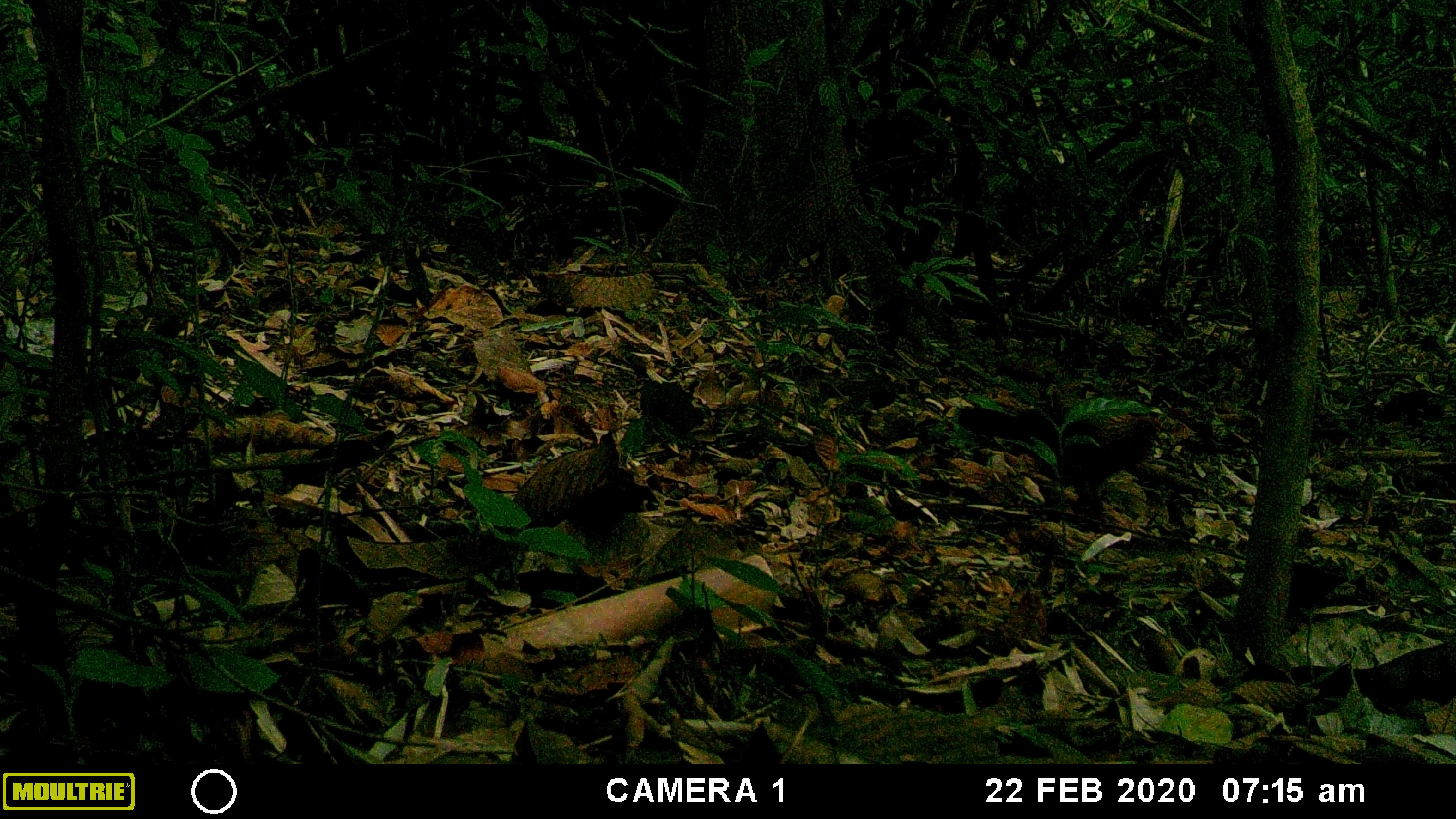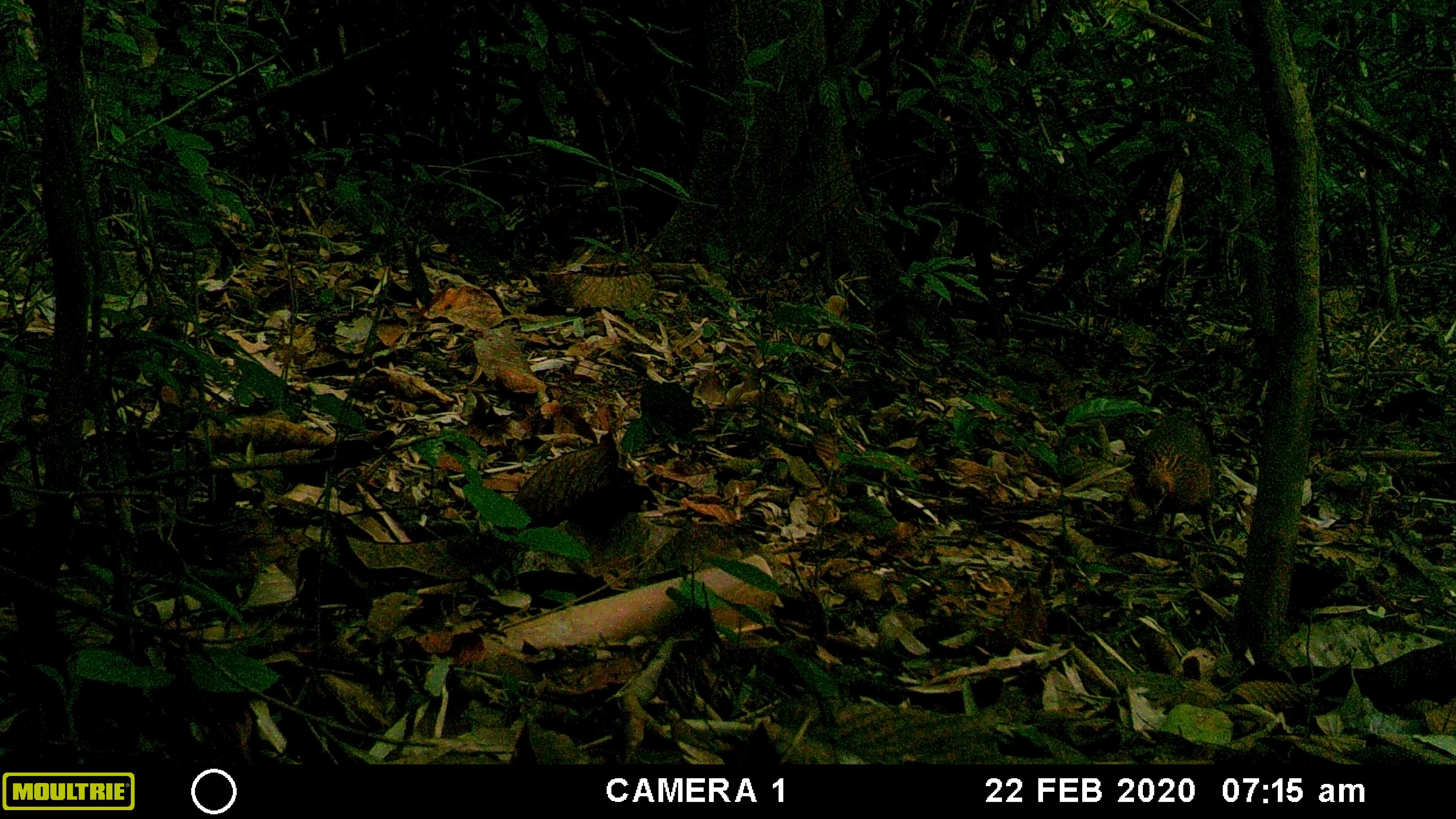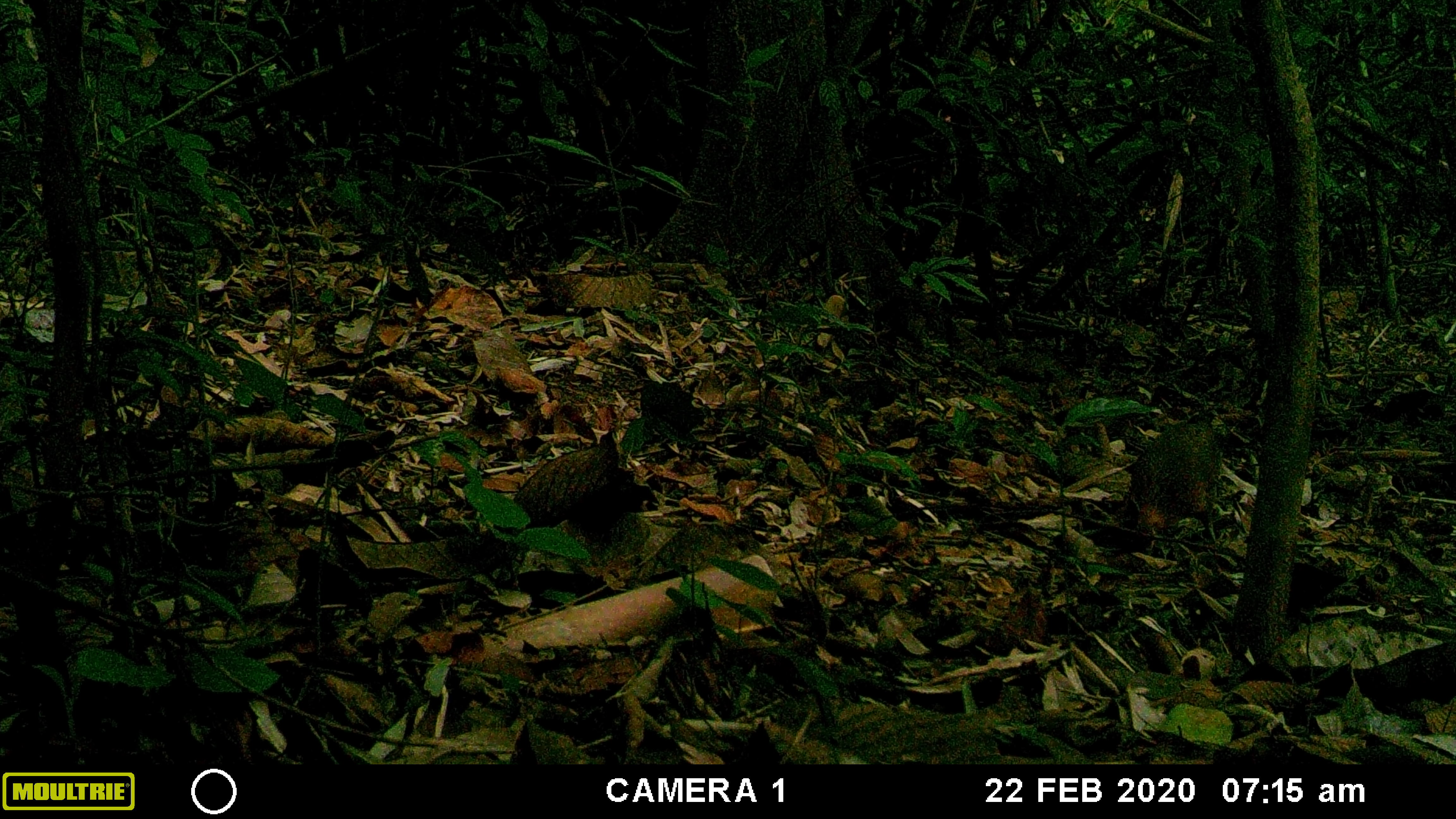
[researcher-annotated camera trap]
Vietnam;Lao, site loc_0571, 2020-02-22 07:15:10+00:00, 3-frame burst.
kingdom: Animalia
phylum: Chordata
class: Aves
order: Galliformes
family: Phasianidae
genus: Gallus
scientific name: Gallus gallus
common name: red junglefowl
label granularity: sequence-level